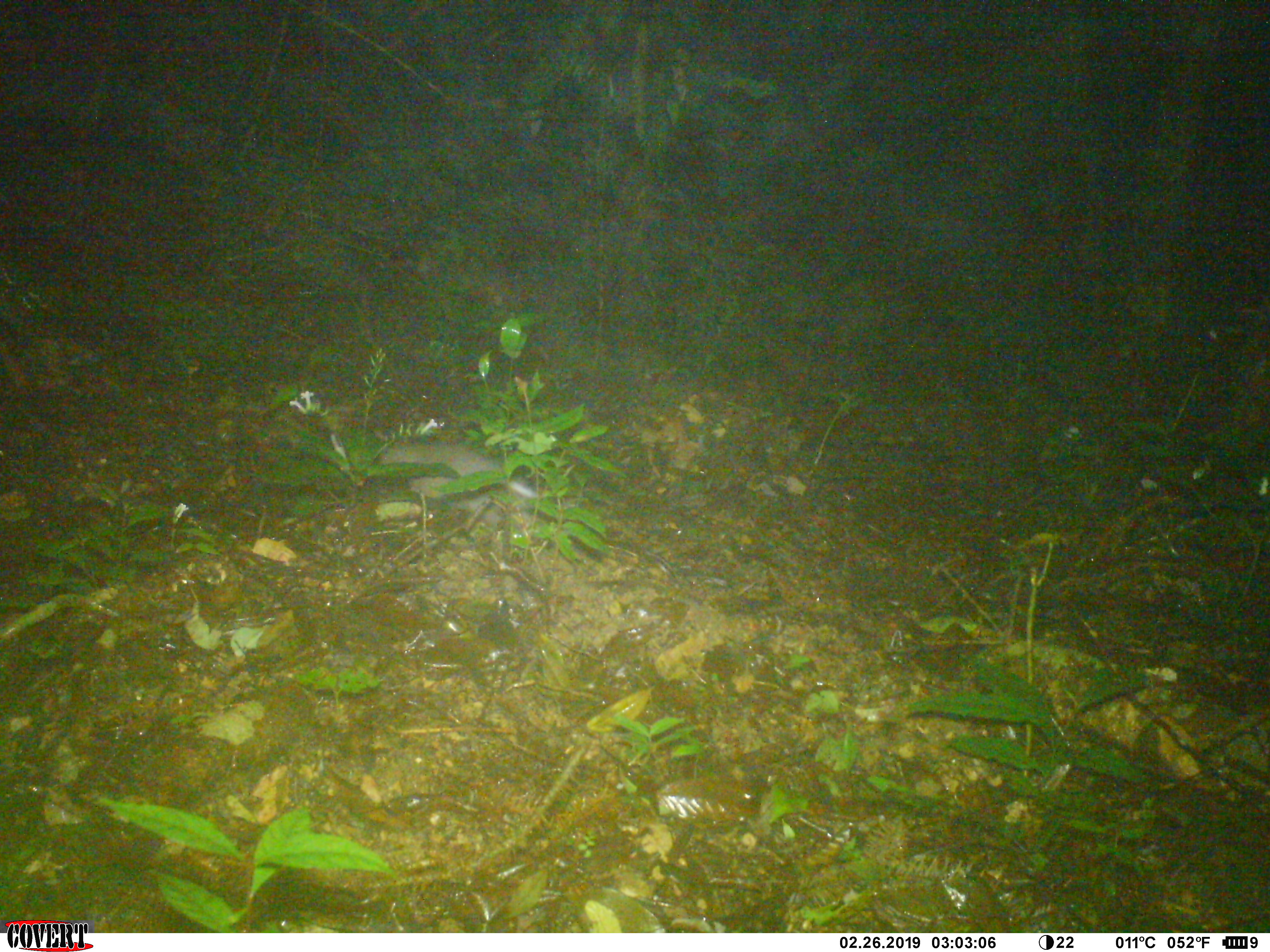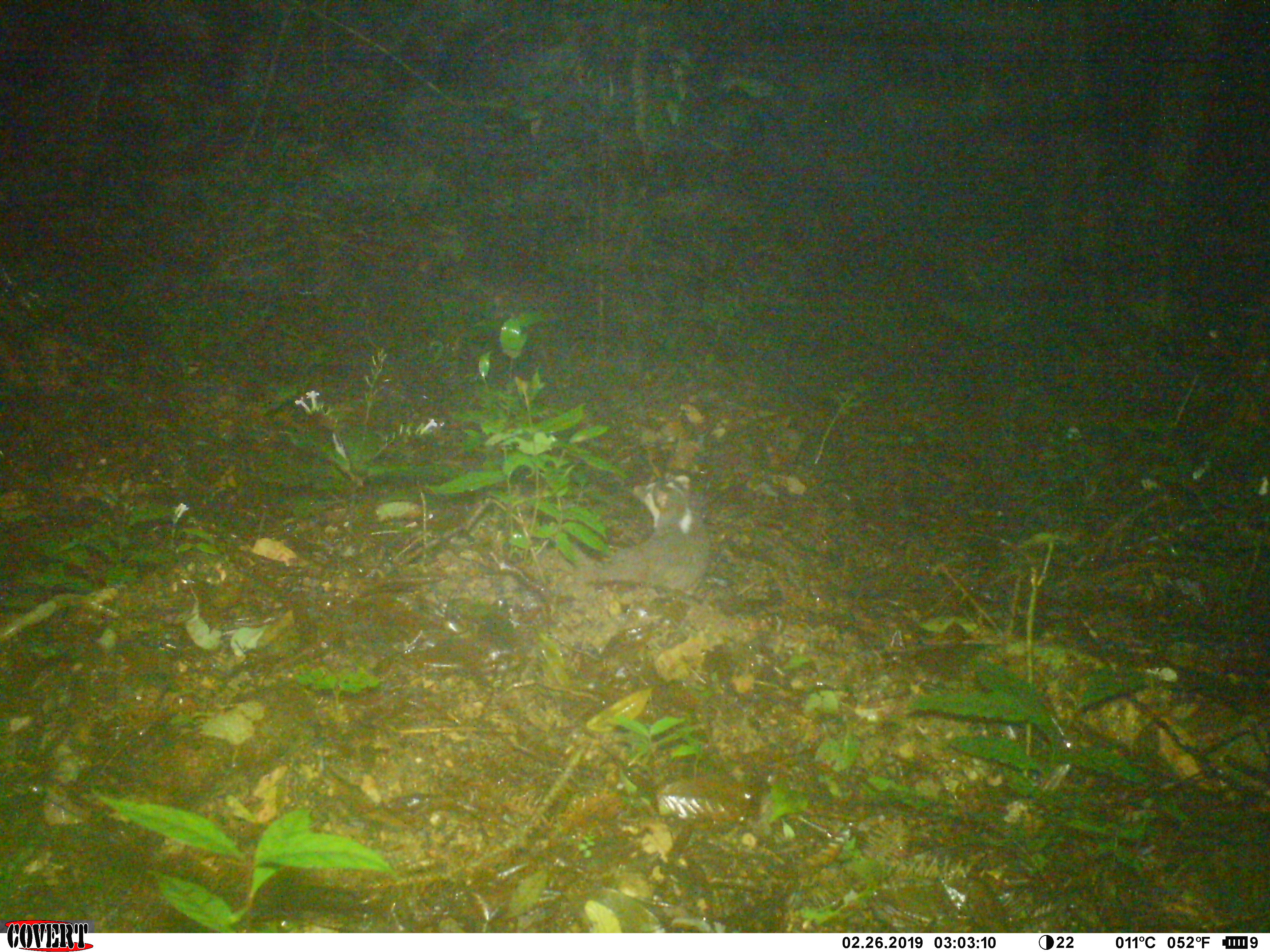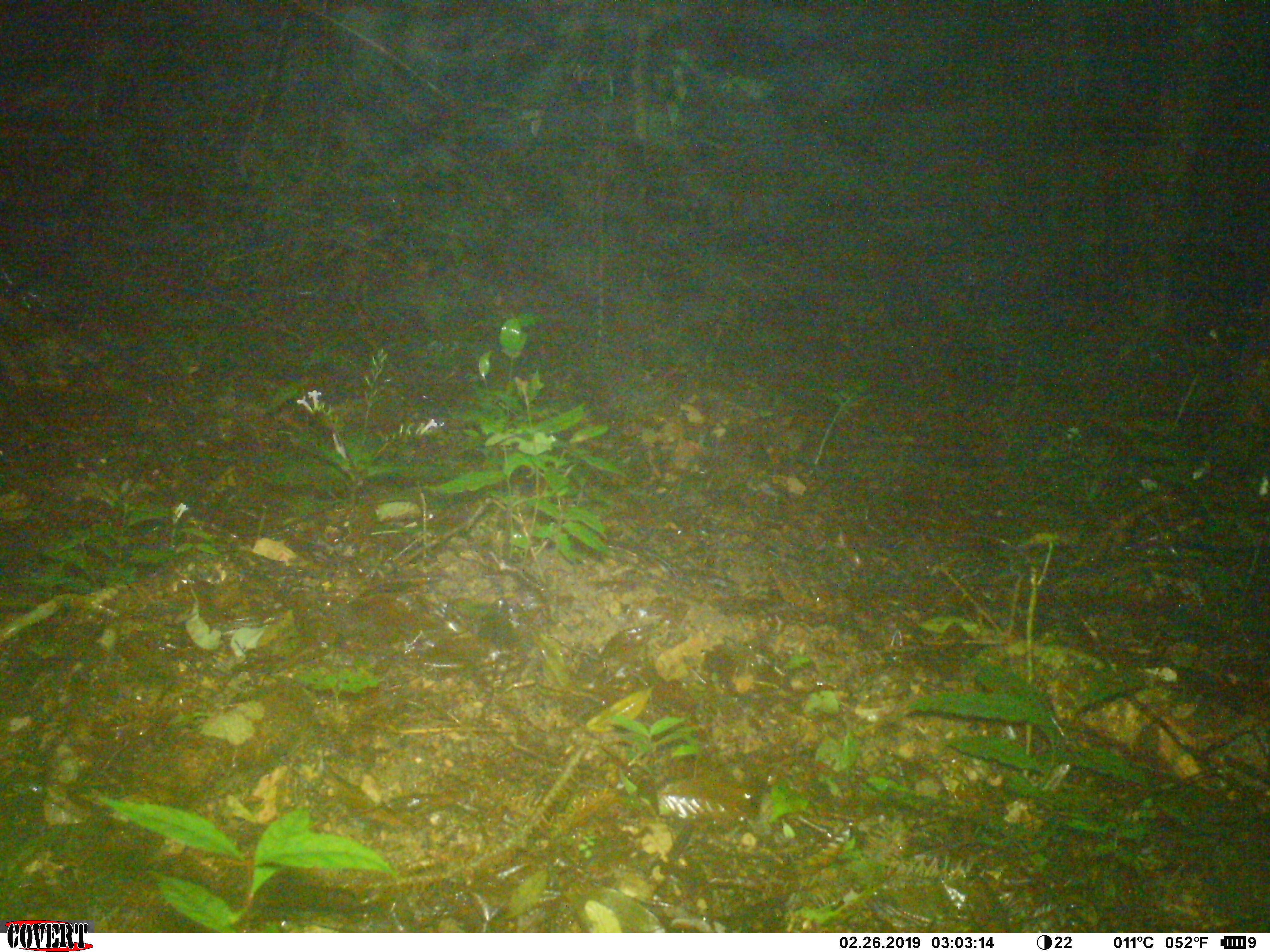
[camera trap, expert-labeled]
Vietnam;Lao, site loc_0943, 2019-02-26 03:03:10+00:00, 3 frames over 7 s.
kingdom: Animalia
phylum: Chordata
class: Mammalia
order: Carnivora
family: Mustelidae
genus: Melogale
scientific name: Melogale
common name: ferret badger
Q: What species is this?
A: Ferret badger (Melogale).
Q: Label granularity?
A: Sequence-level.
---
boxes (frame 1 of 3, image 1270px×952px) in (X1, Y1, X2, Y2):
ferret badger: (328, 426, 537, 538)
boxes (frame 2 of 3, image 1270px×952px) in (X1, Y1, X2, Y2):
ferret badger: (601, 473, 712, 595)